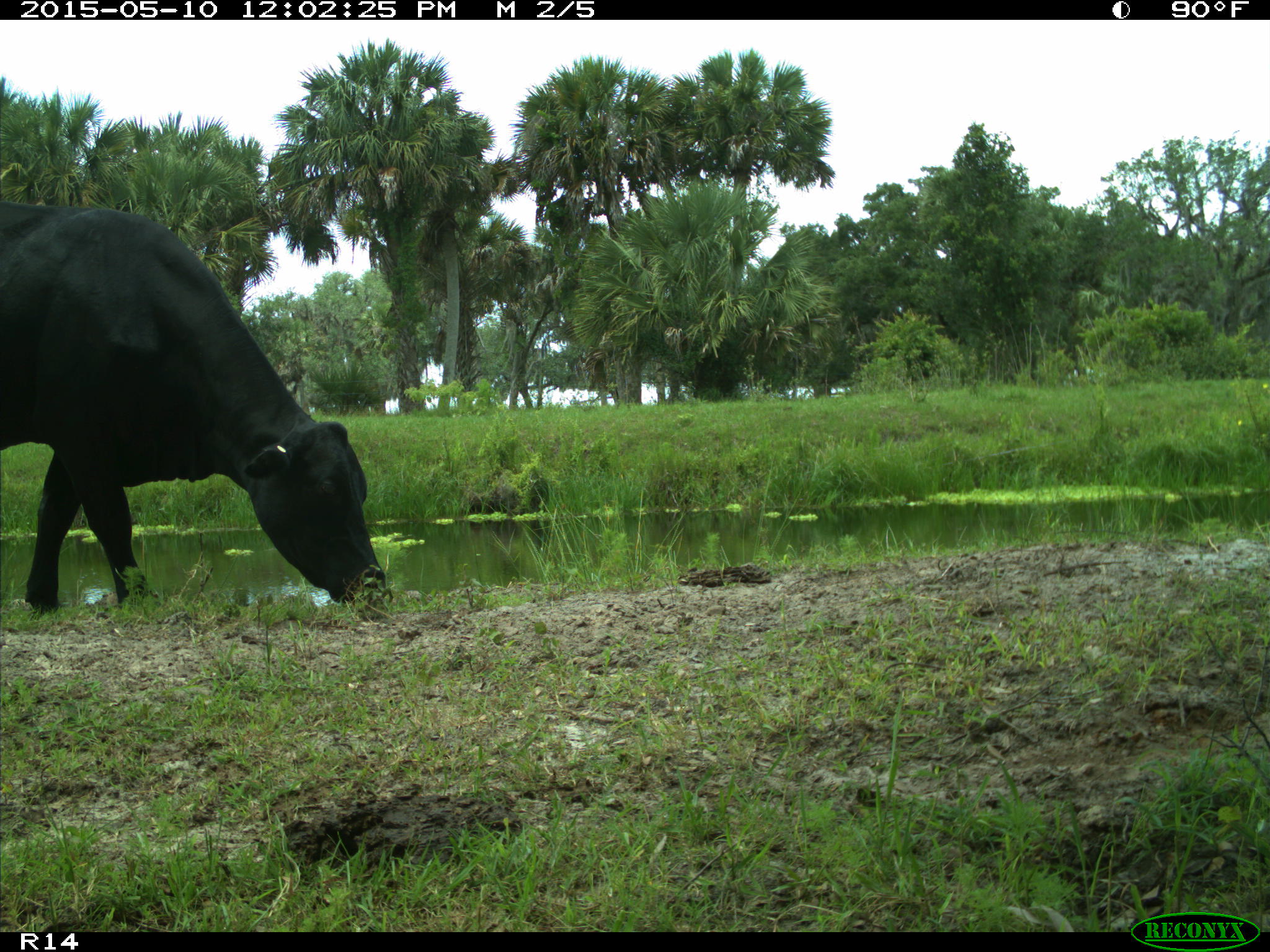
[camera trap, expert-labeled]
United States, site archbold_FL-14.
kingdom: Animalia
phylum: Chordata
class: Mammalia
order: Artiodactyla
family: Bovidae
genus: Bos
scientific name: Bos taurus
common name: domestic cow